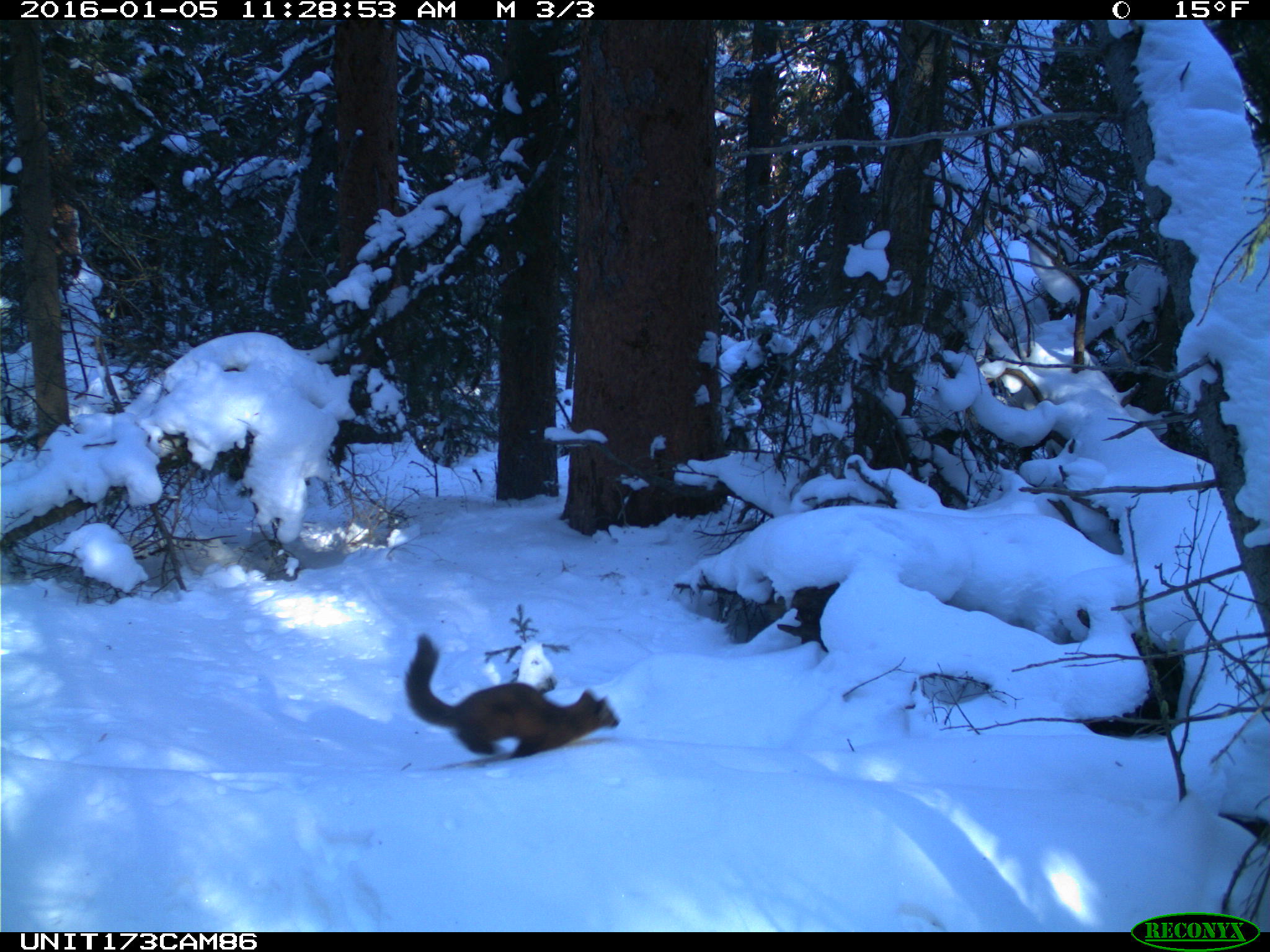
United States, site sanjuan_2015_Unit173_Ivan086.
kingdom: Animalia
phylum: Chordata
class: Mammalia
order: Carnivora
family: Mustelidae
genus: Martes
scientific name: Martes americana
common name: american marten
Martes americana (american marten).